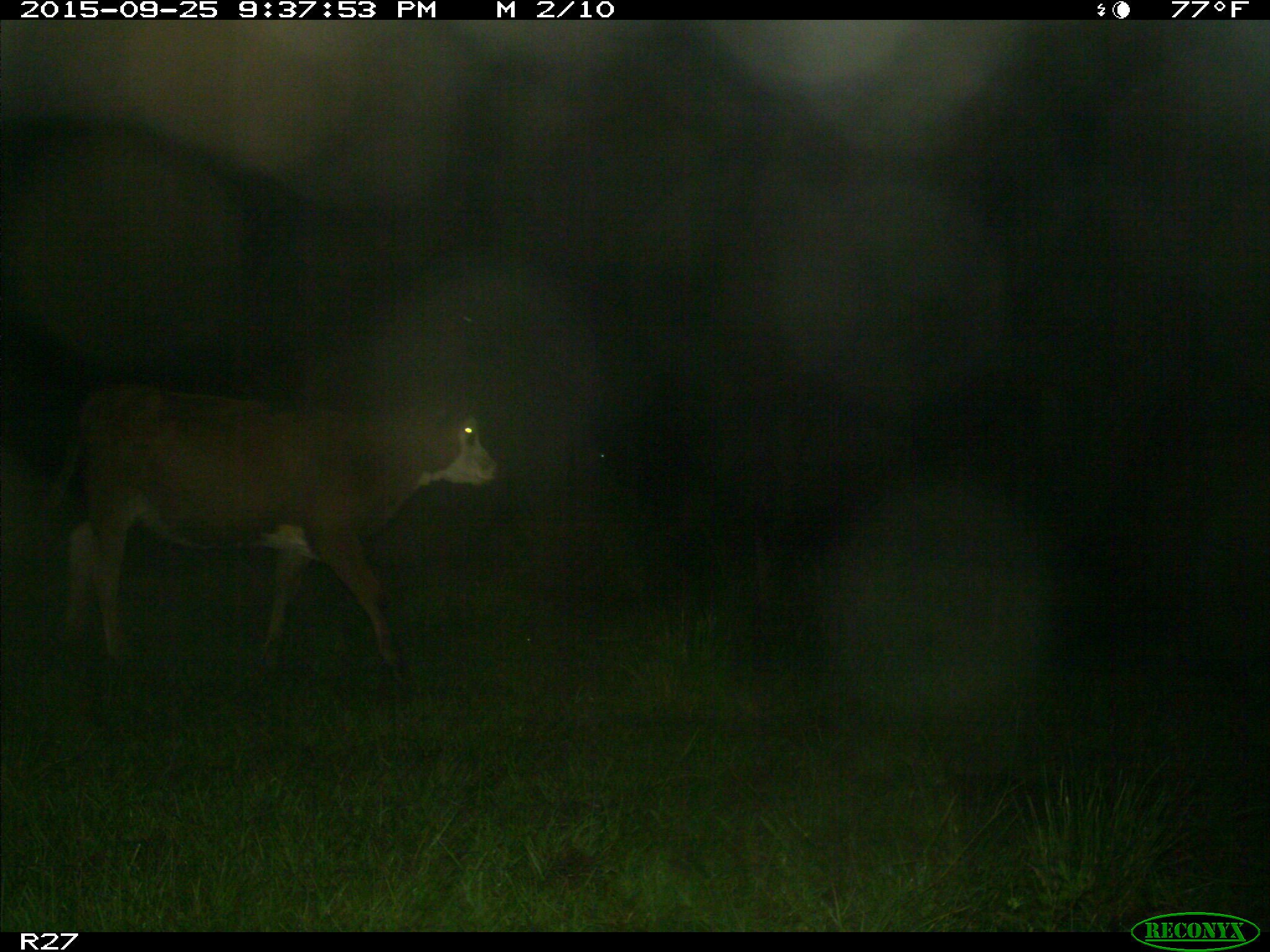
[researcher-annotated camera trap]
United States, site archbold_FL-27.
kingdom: Animalia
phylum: Chordata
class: Mammalia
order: Artiodactyla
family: Bovidae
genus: Bos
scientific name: Bos taurus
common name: domestic cow